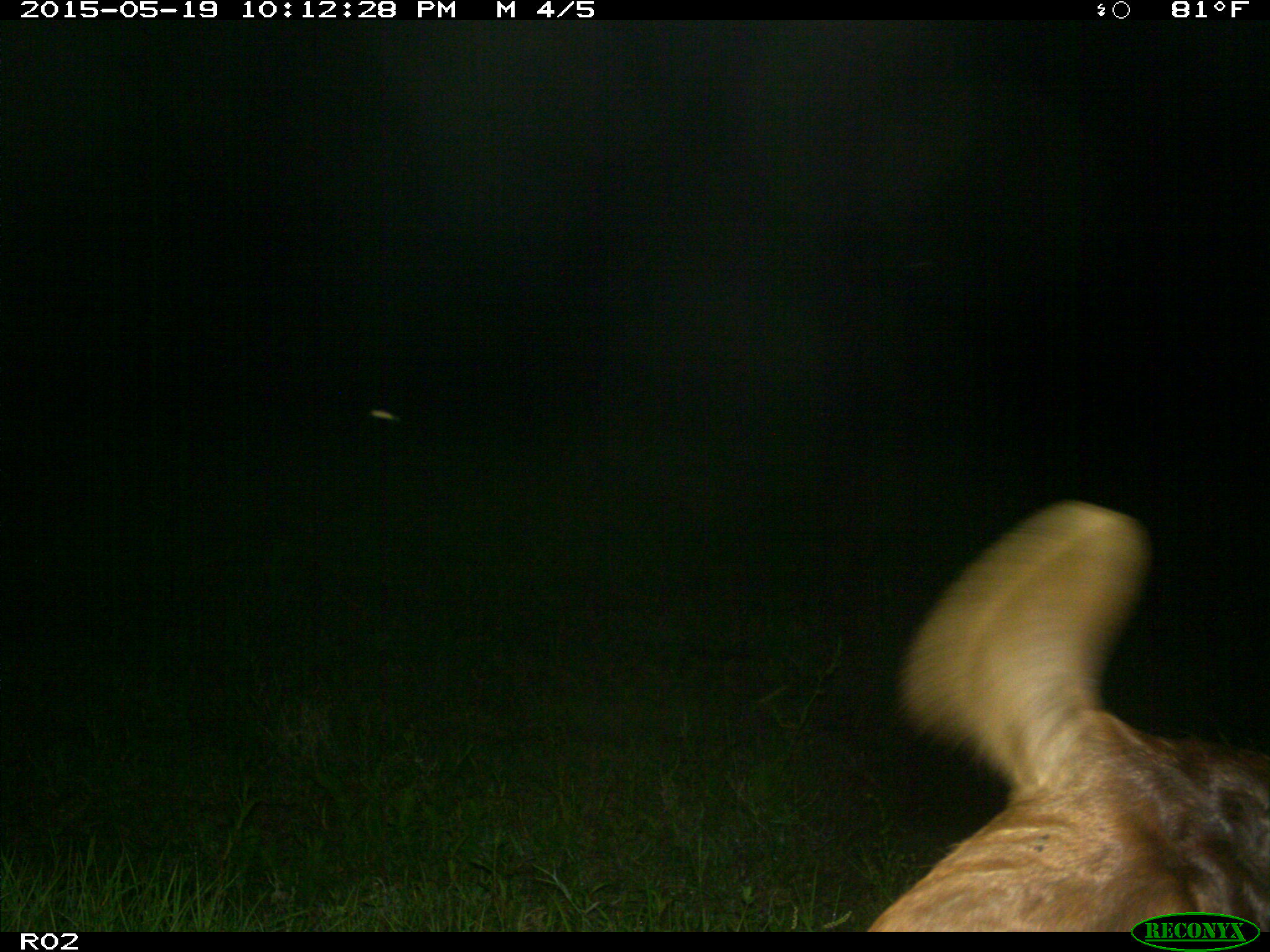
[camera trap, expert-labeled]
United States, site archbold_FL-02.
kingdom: Animalia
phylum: Chordata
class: Mammalia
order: Artiodactyla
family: Bovidae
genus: Bos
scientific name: Bos taurus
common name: domestic cow